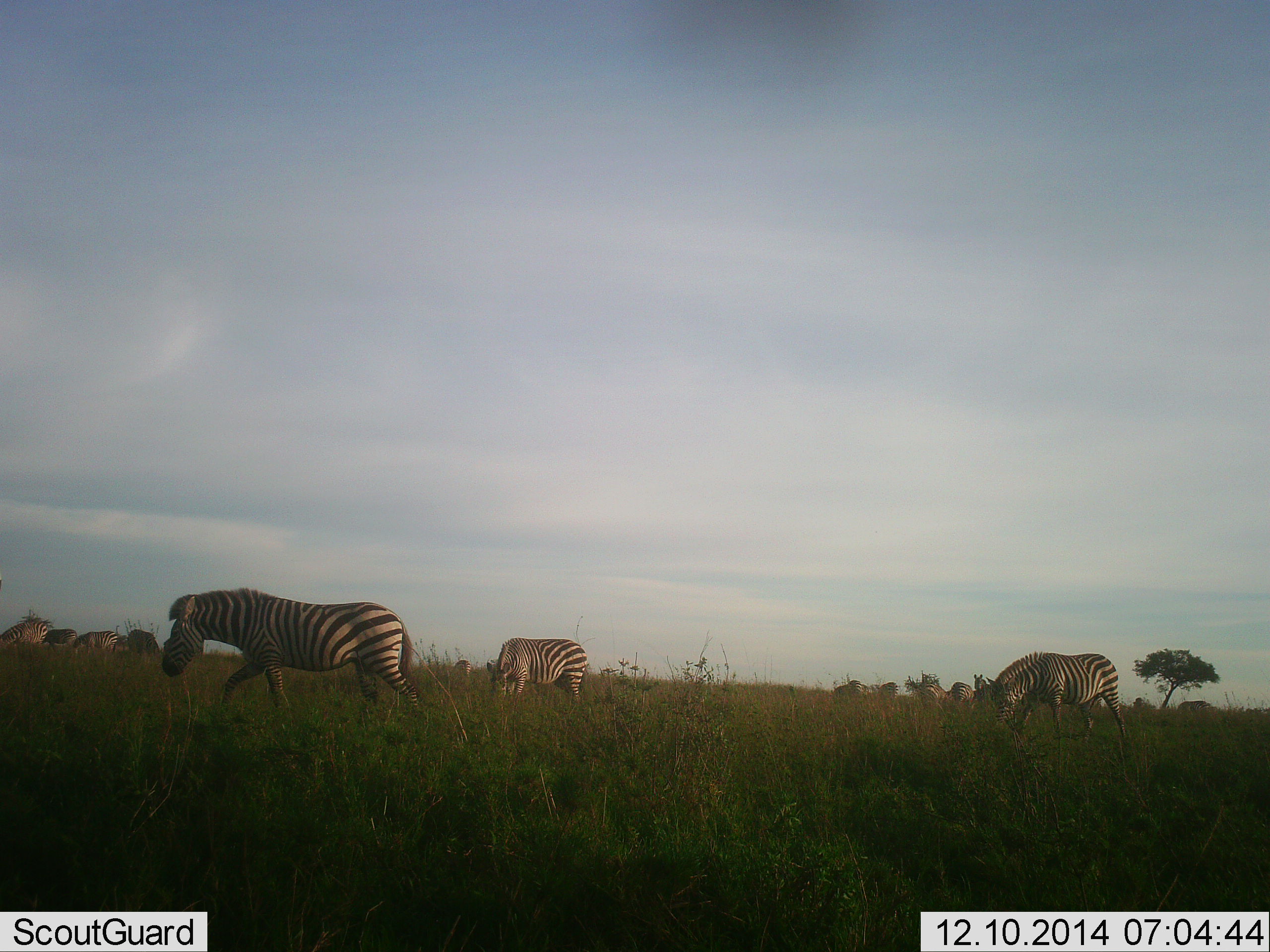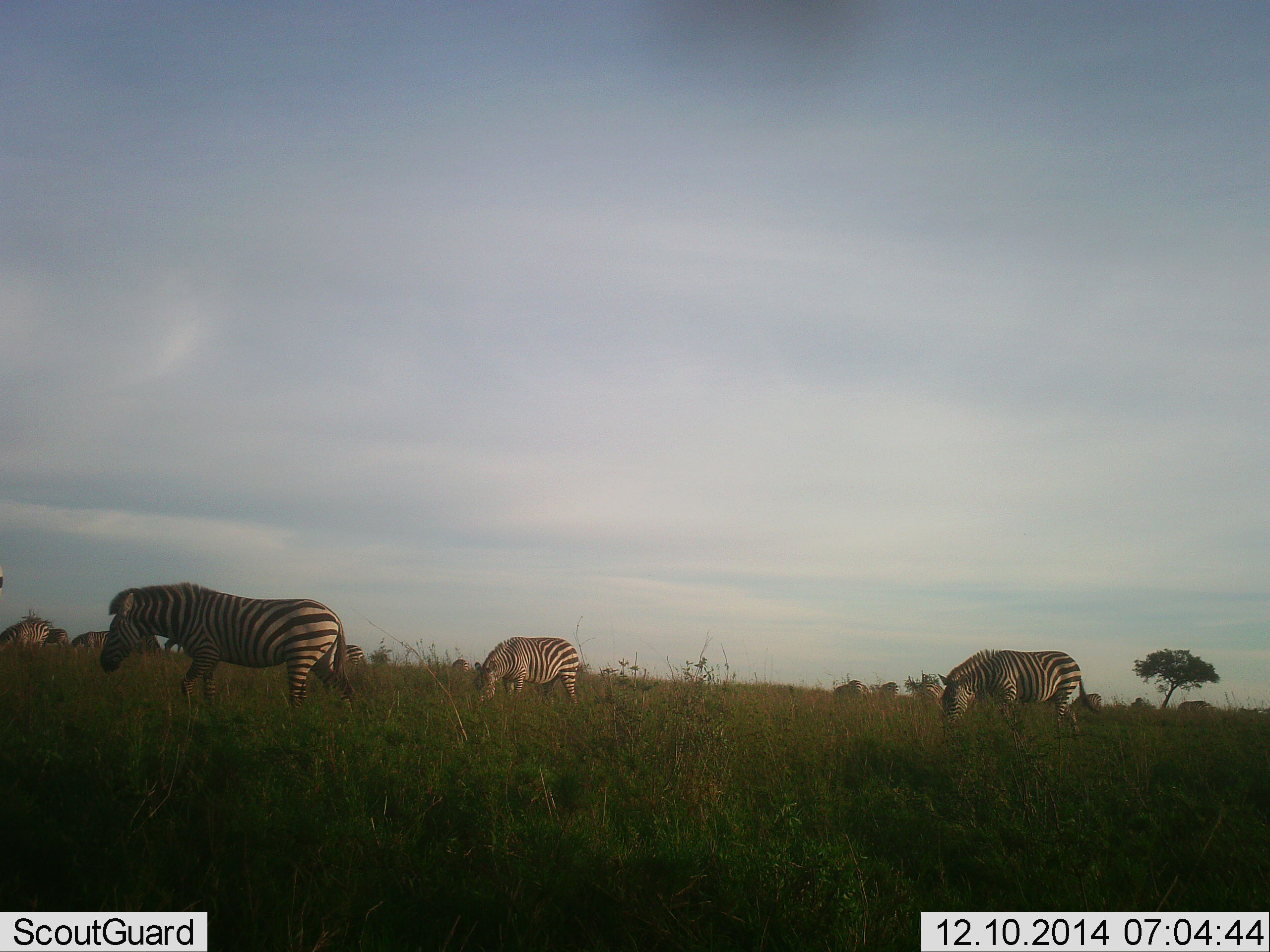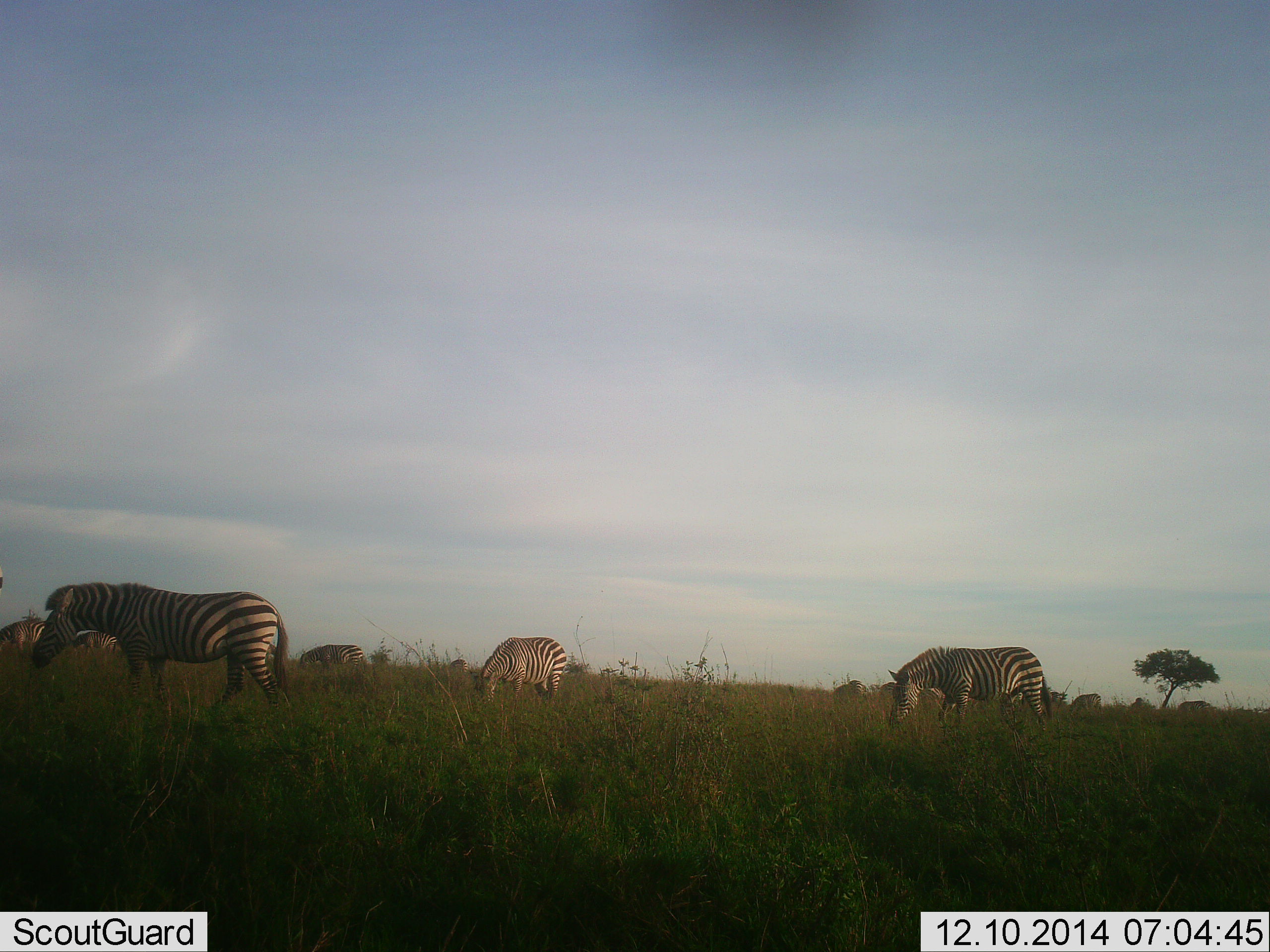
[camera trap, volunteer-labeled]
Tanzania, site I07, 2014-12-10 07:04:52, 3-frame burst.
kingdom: Animalia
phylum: Chordata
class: Mammalia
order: Perissodactyla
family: Equidae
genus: Equus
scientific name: Equus quagga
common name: plains zebra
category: zebra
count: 11-50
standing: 20%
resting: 0%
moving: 60%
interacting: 0%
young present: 0%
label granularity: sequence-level